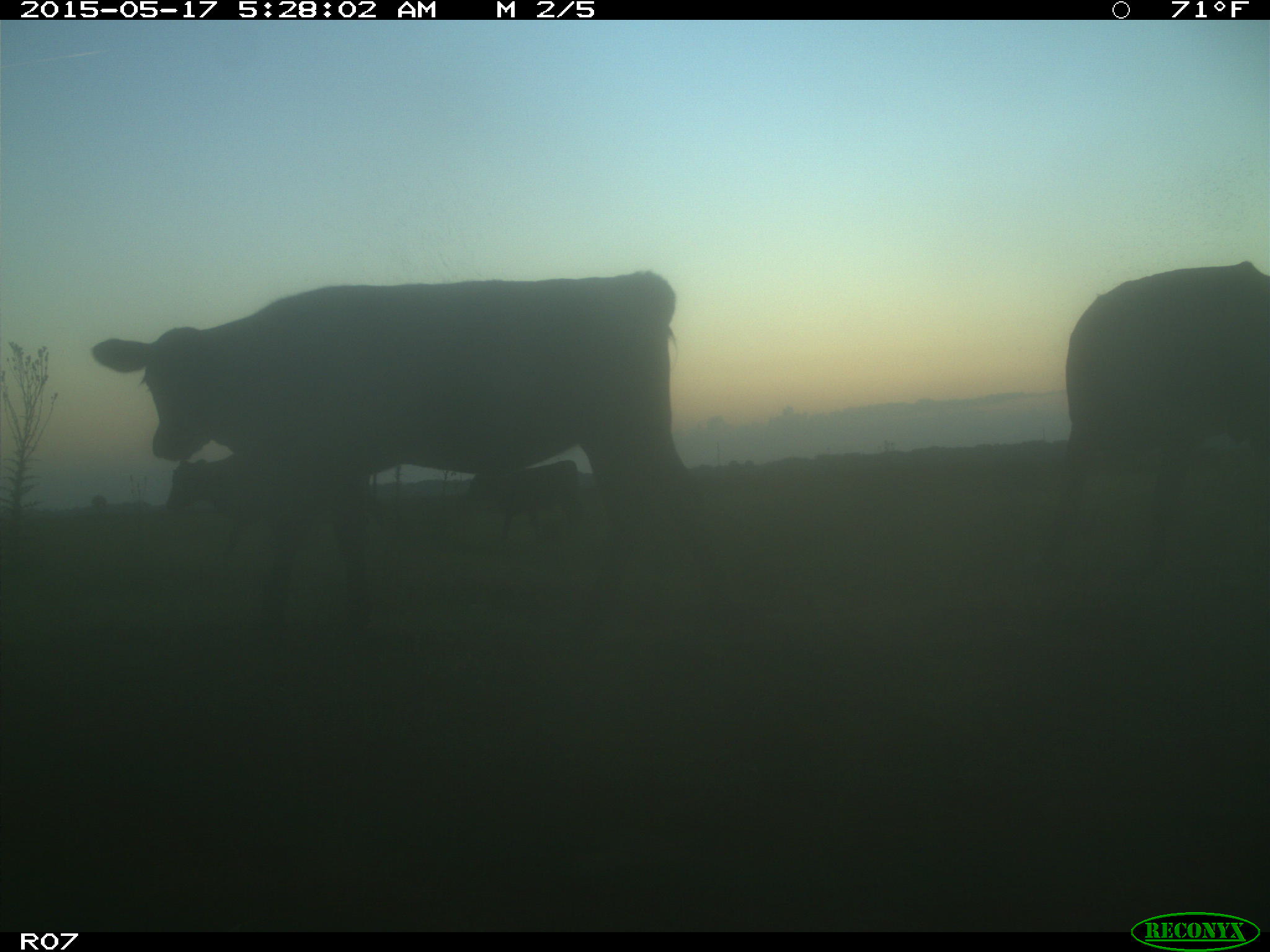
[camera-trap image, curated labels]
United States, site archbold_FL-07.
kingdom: Animalia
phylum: Chordata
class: Mammalia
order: Artiodactyla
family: Bovidae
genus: Bos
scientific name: Bos taurus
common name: domestic cow